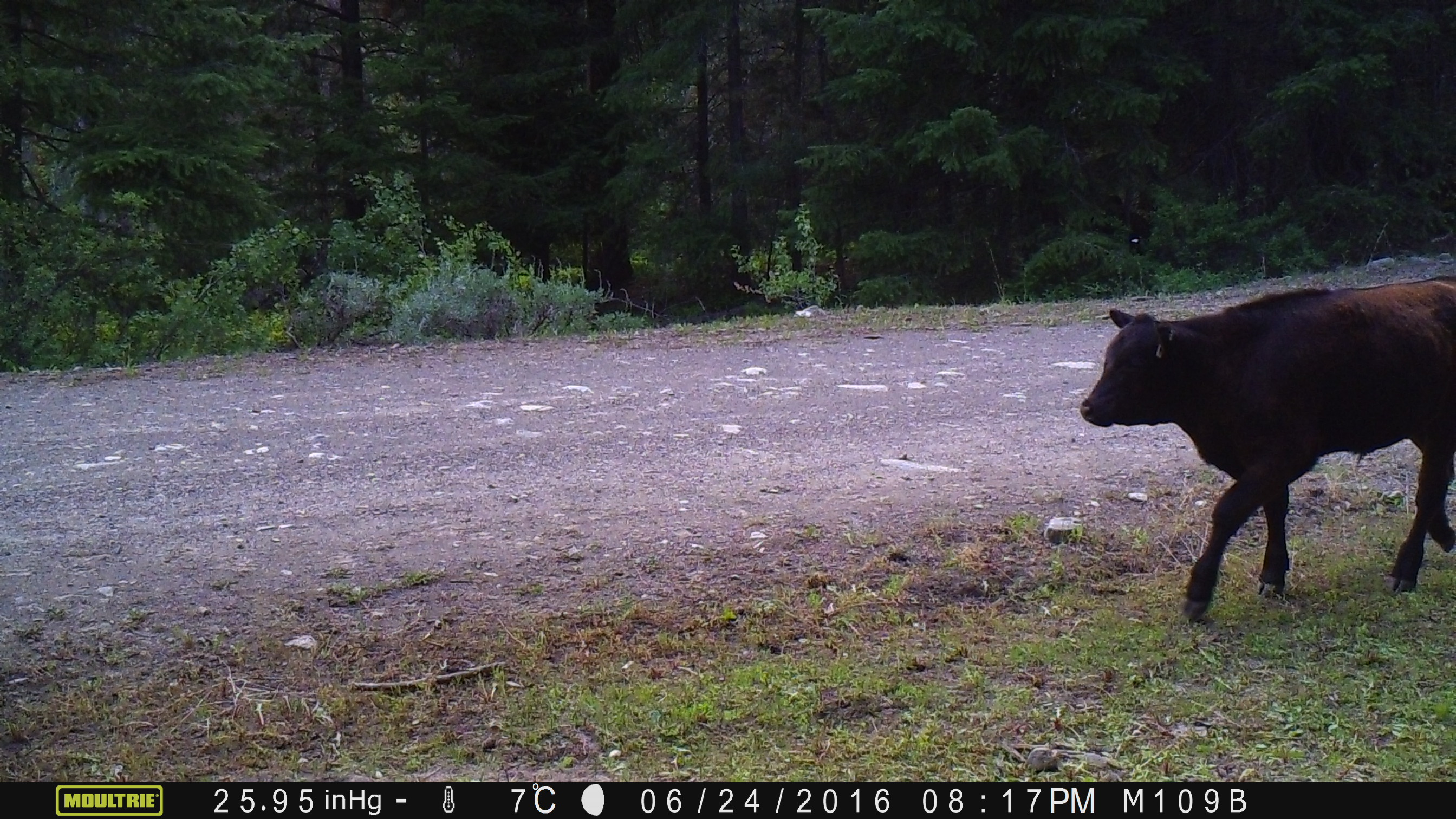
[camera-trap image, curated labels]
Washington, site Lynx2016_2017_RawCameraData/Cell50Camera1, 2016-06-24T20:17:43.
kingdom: Animalia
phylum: Chordata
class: Mammalia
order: Artiodactyla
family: Bovidae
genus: Bos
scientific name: Bos taurus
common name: domestic cattle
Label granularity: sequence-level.